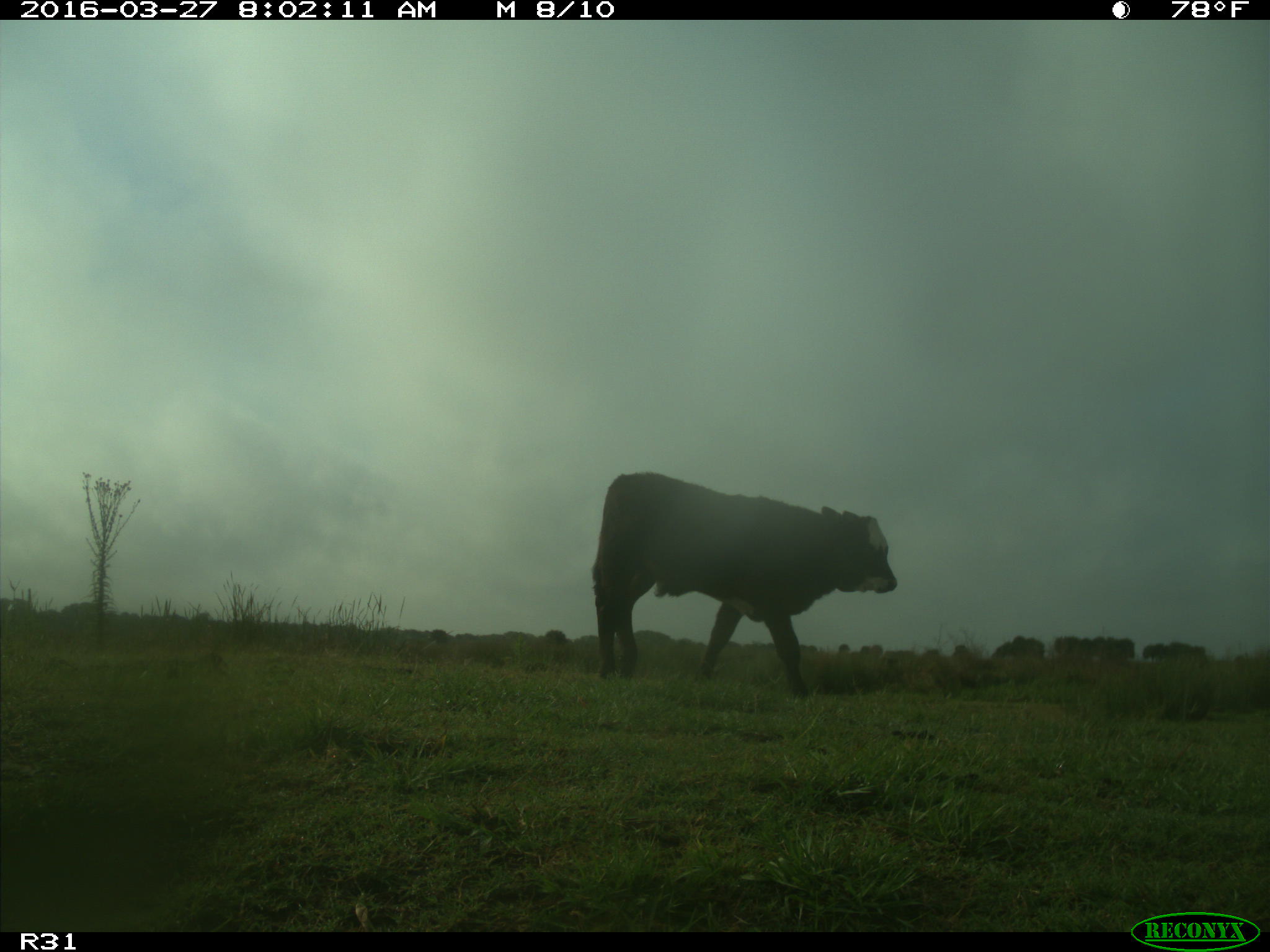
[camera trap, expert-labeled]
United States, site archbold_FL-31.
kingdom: Animalia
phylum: Chordata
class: Mammalia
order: Artiodactyla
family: Bovidae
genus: Bos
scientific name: Bos taurus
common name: domestic cow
Bos taurus (domestic cow).